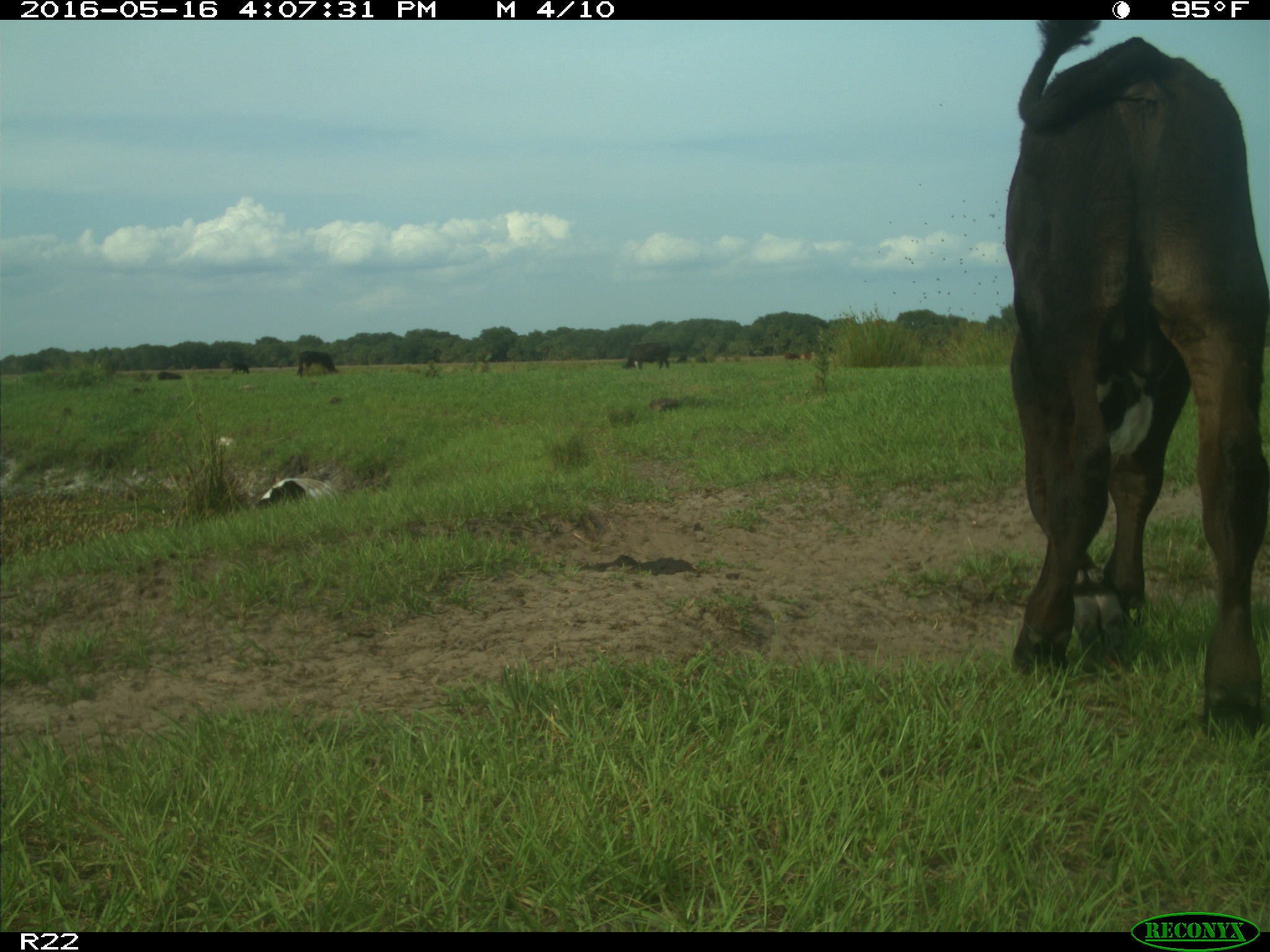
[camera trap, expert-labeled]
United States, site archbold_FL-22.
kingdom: Animalia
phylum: Chordata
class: Mammalia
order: Artiodactyla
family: Bovidae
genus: Bos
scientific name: Bos taurus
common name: domestic cow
Bos taurus (domestic cow).